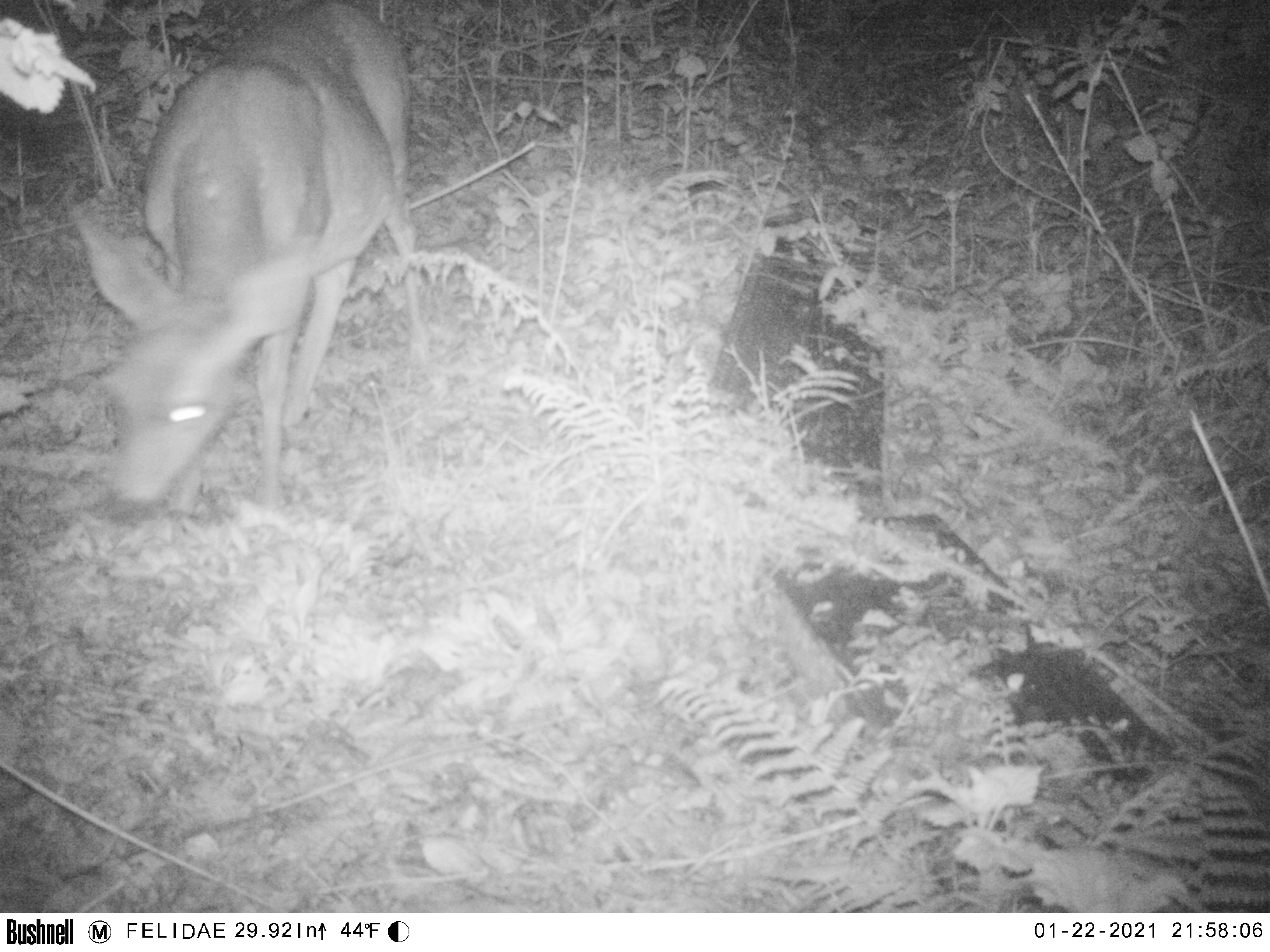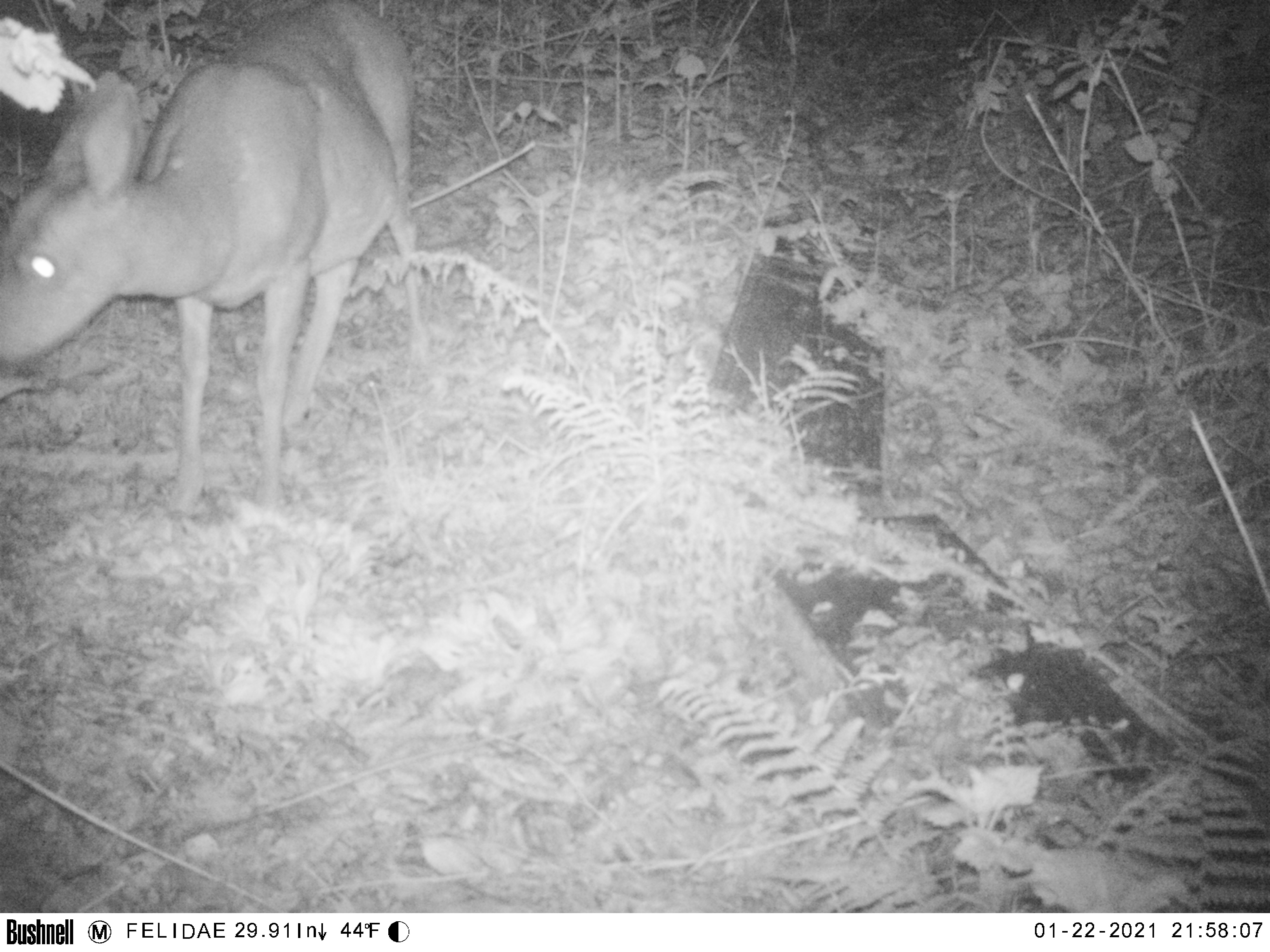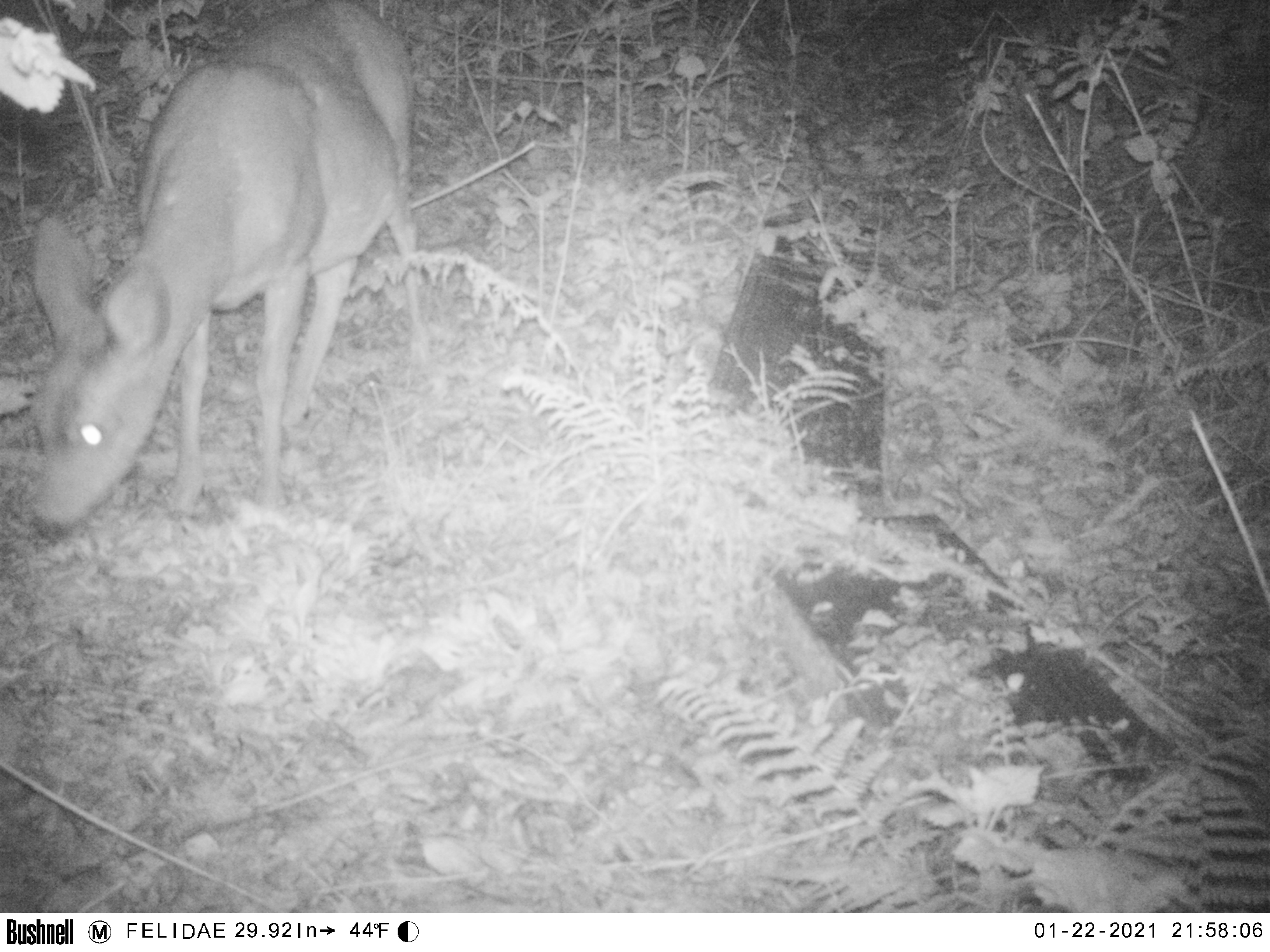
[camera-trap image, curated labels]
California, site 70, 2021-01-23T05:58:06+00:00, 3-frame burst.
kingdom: Animalia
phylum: Chordata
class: Mammalia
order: Artiodactyla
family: Cervidae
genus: Odocoileus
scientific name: Odocoileus hemionus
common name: mule deer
Mule deer (Odocoileus hemionus).